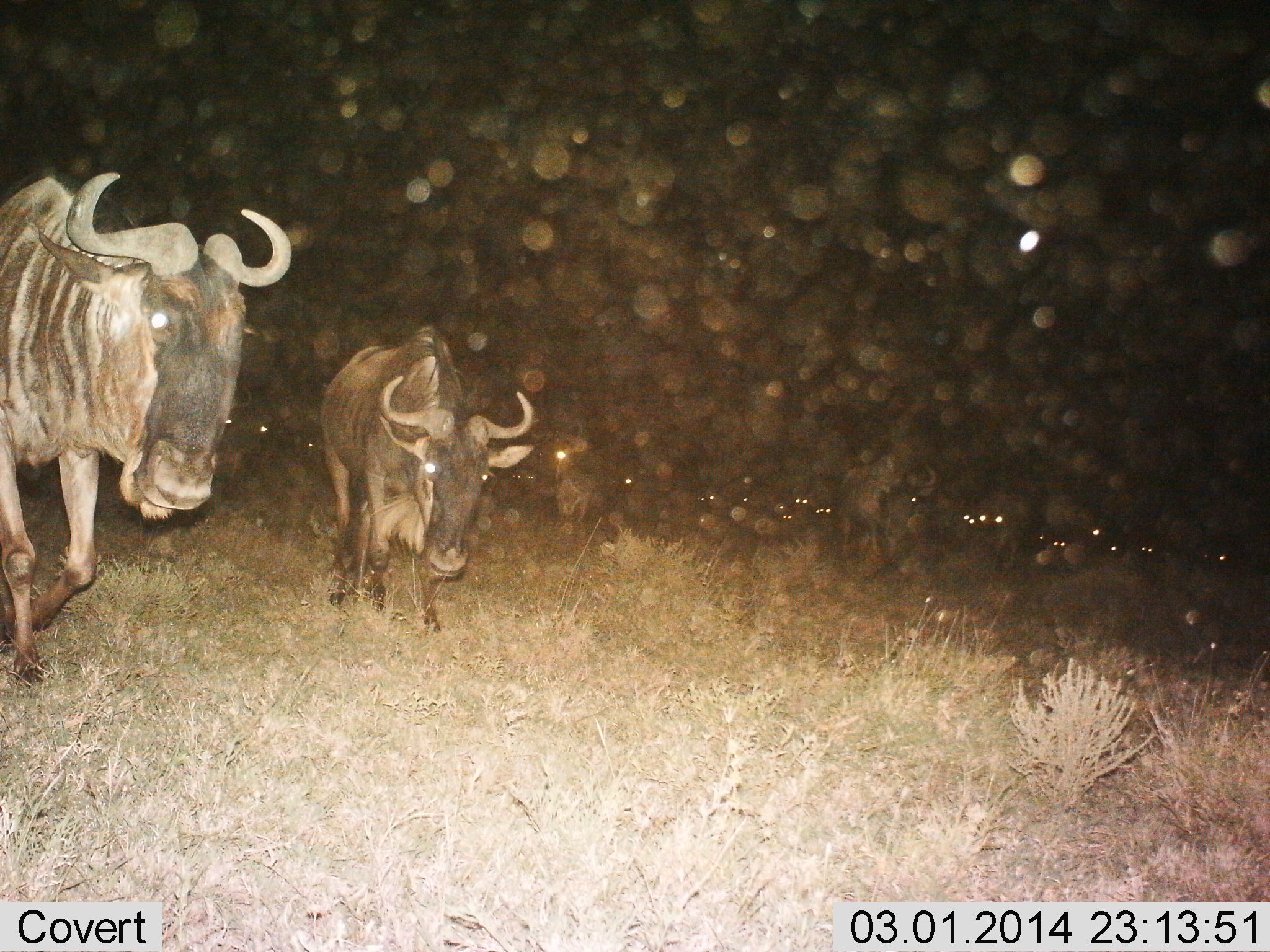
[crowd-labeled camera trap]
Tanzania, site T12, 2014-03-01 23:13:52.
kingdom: Animalia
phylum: Chordata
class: Mammalia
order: Artiodactyla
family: Bovidae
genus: Connochaetes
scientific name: Connochaetes taurinus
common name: blue wildebeest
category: wildebeest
Wildebeest (blue wildebeest) (Connochaetes taurinus), count 11-50. Behavior (volunteer vote fractions): standing 30%, resting 10%, moving 100%, interacting 0%. Young present (vote fraction): 0%. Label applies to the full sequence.